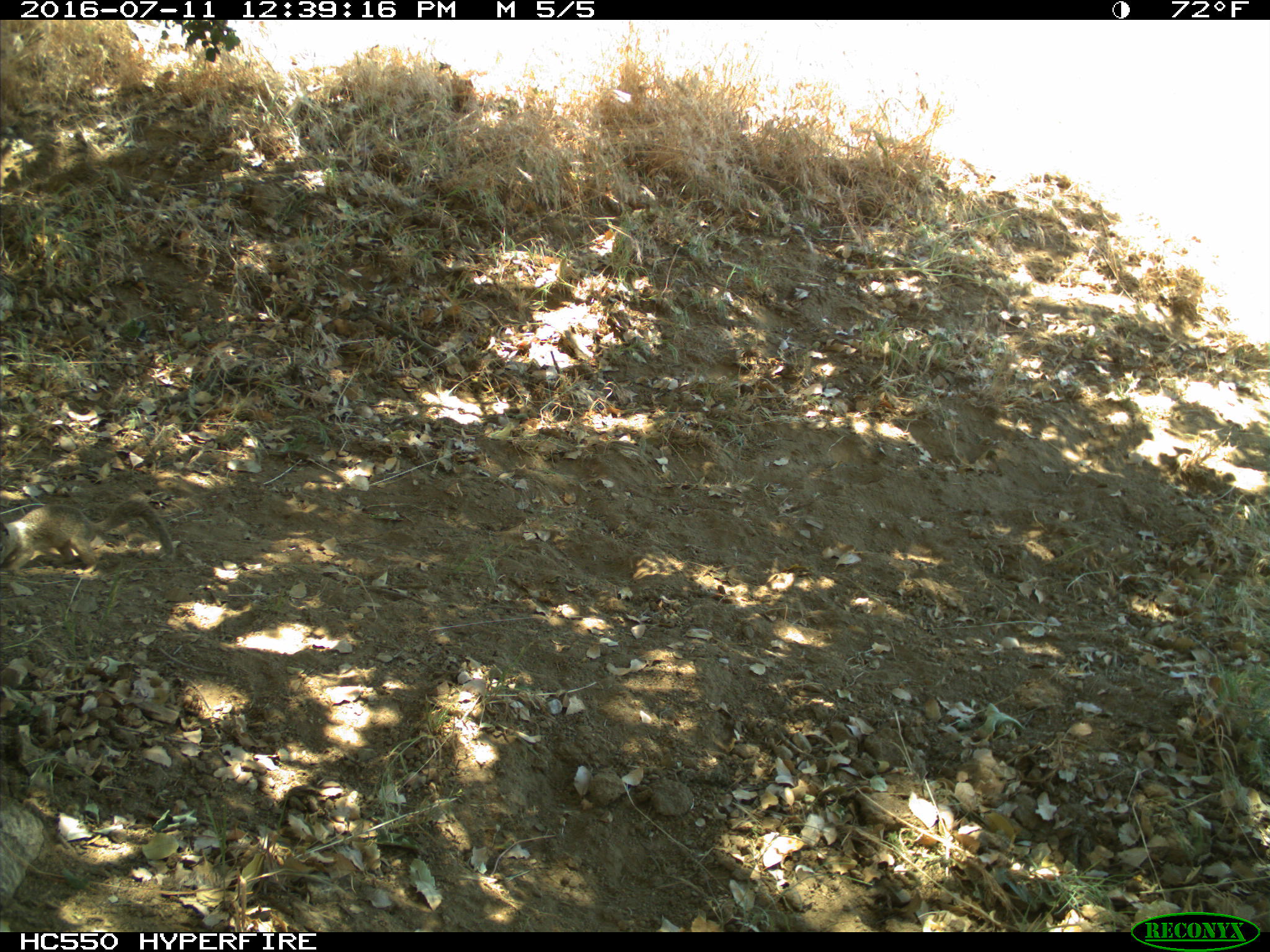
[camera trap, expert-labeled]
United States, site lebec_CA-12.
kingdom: Animalia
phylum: Chordata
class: Mammalia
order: Rodentia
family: Sciuridae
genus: Otospermophilus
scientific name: Otospermophilus beecheyi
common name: california ground squirrel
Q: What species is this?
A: Otospermophilus beecheyi (california ground squirrel).